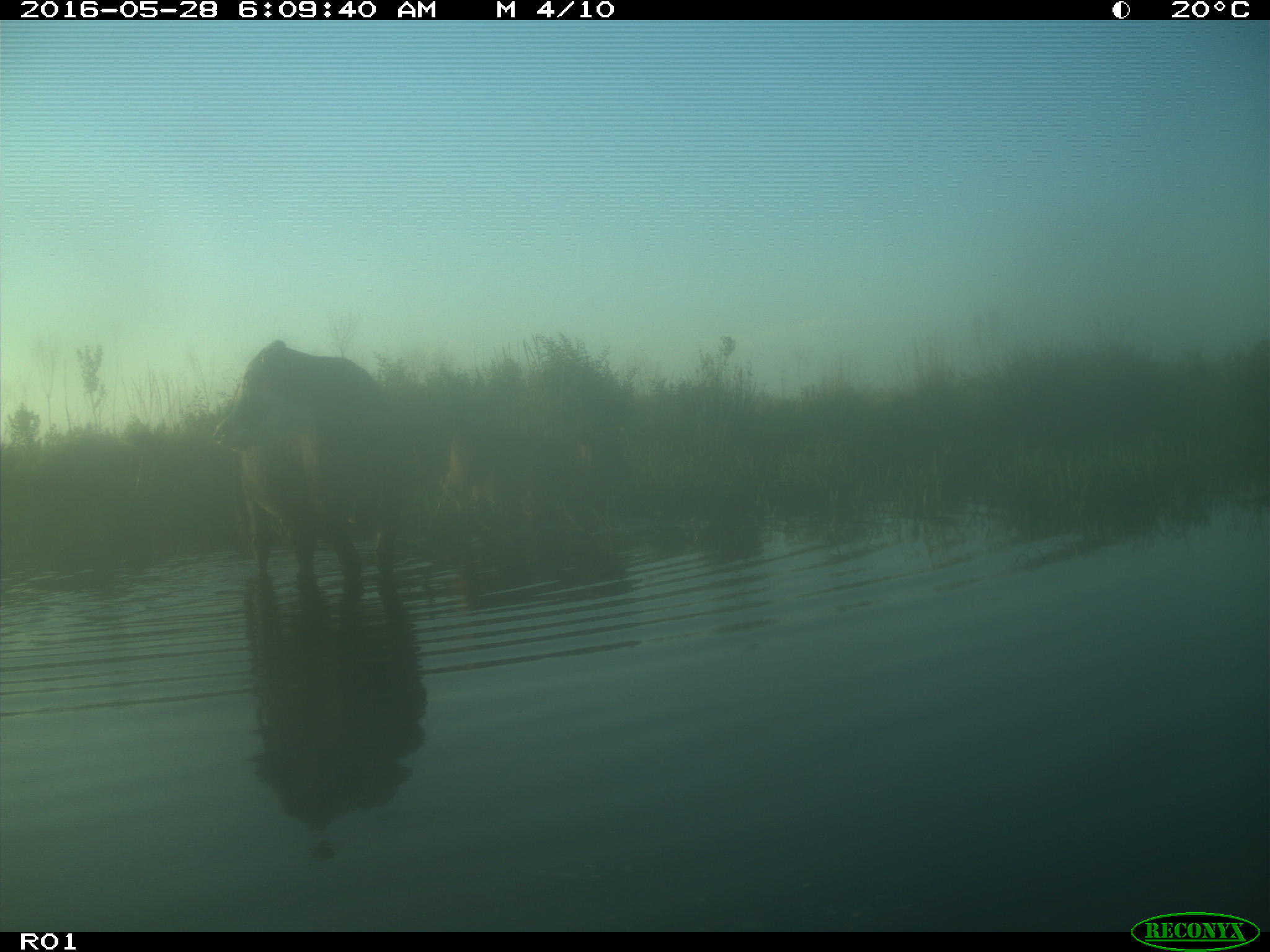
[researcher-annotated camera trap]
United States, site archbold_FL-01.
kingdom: Animalia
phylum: Chordata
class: Mammalia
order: Artiodactyla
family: Bovidae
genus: Bos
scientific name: Bos taurus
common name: domestic cow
Bos taurus (domestic cow).